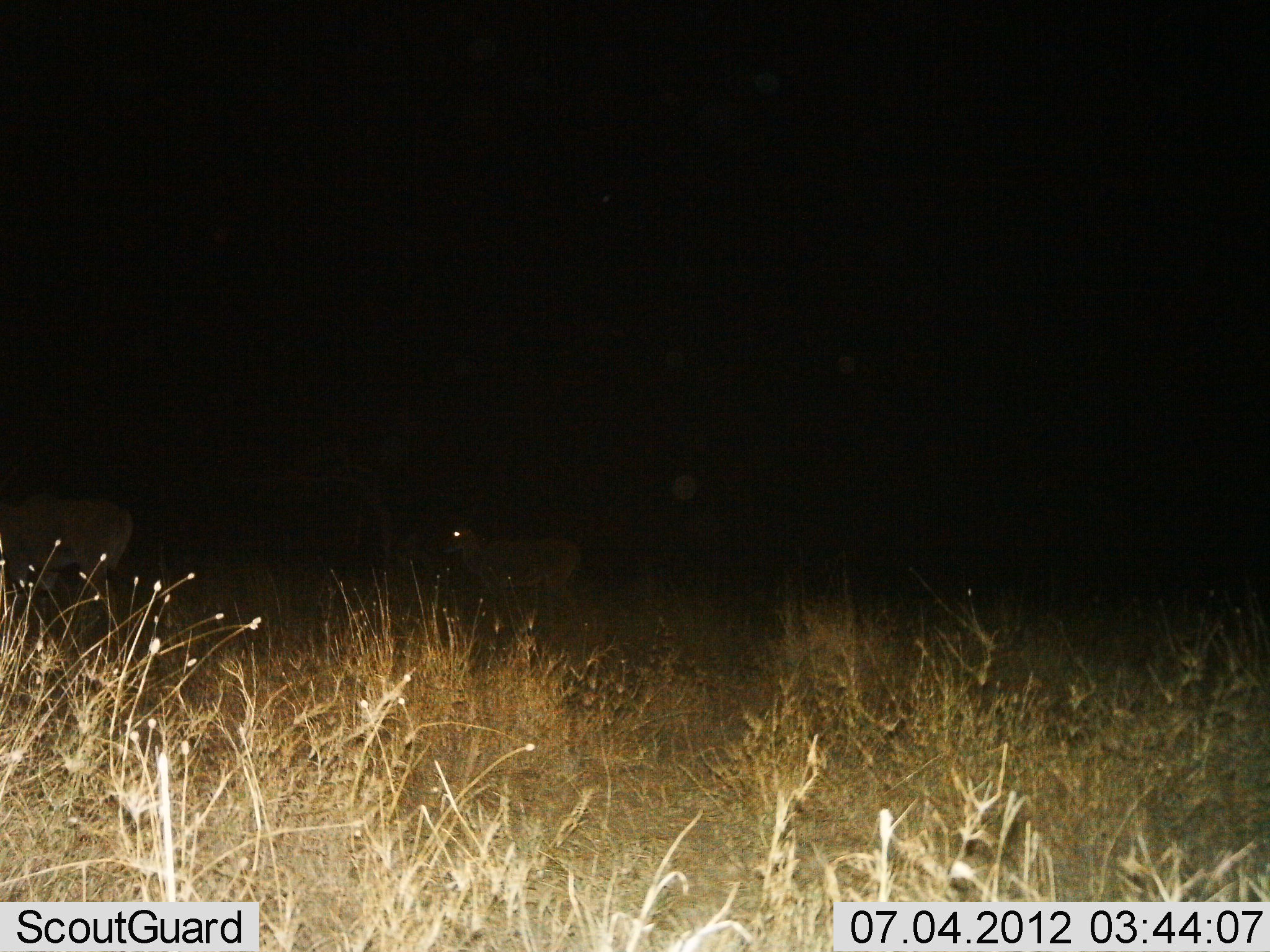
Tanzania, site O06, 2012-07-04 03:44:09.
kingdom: Animalia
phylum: Chordata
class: Mammalia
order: Artiodactyla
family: Bovidae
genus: Tragelaphus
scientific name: Tragelaphus oryx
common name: eland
Eland (Tragelaphus oryx), count 2. Behavior (volunteer vote fractions): standing 80%, resting 0%, moving 20%, interacting 0%. Young present (vote fraction): 20%. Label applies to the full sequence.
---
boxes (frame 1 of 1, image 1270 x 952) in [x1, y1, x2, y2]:
animal: [0, 492, 135, 640]; [439, 527, 582, 637]